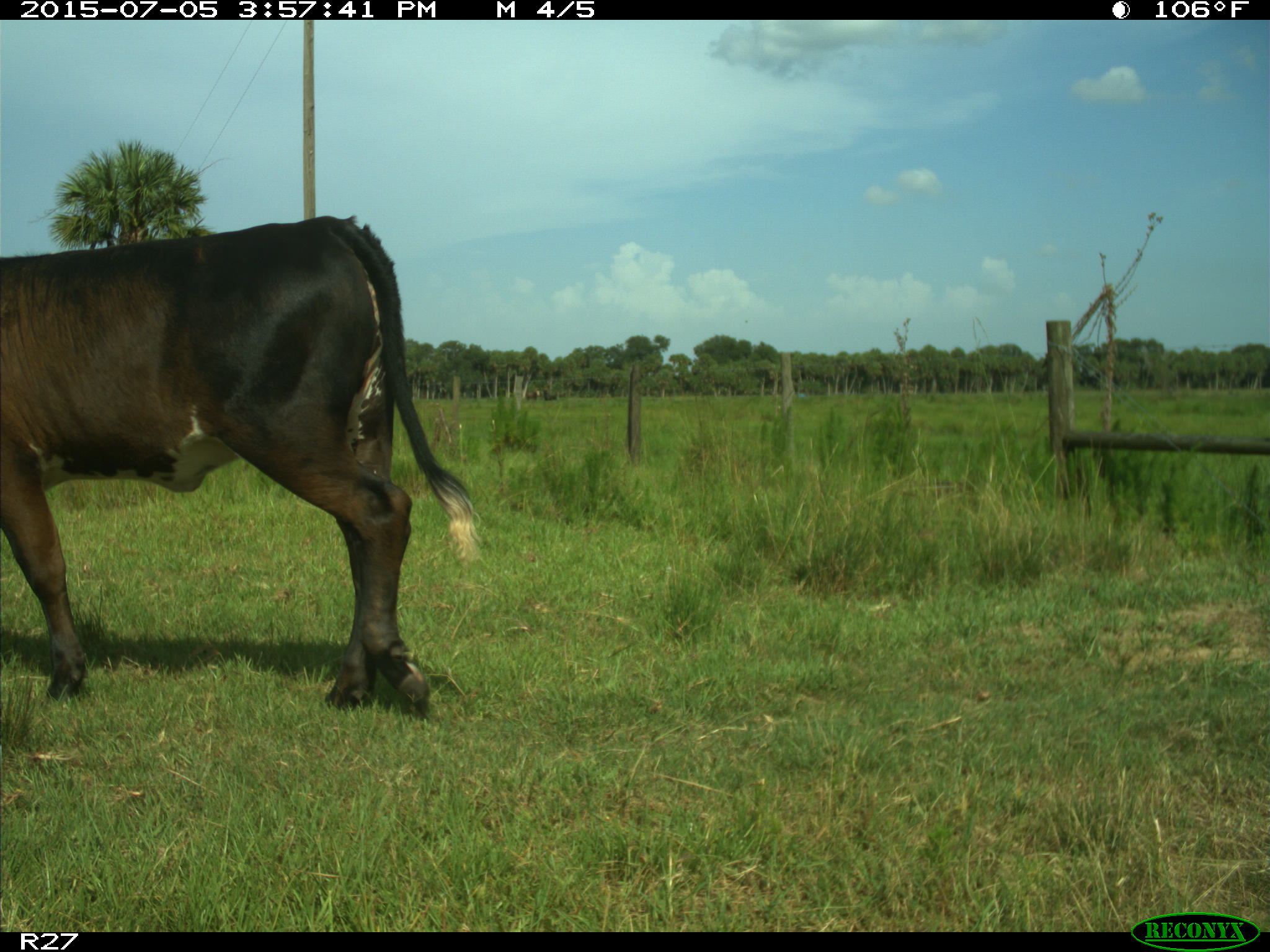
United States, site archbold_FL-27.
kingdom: Animalia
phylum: Chordata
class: Mammalia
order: Artiodactyla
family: Bovidae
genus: Bos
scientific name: Bos taurus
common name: domestic cow